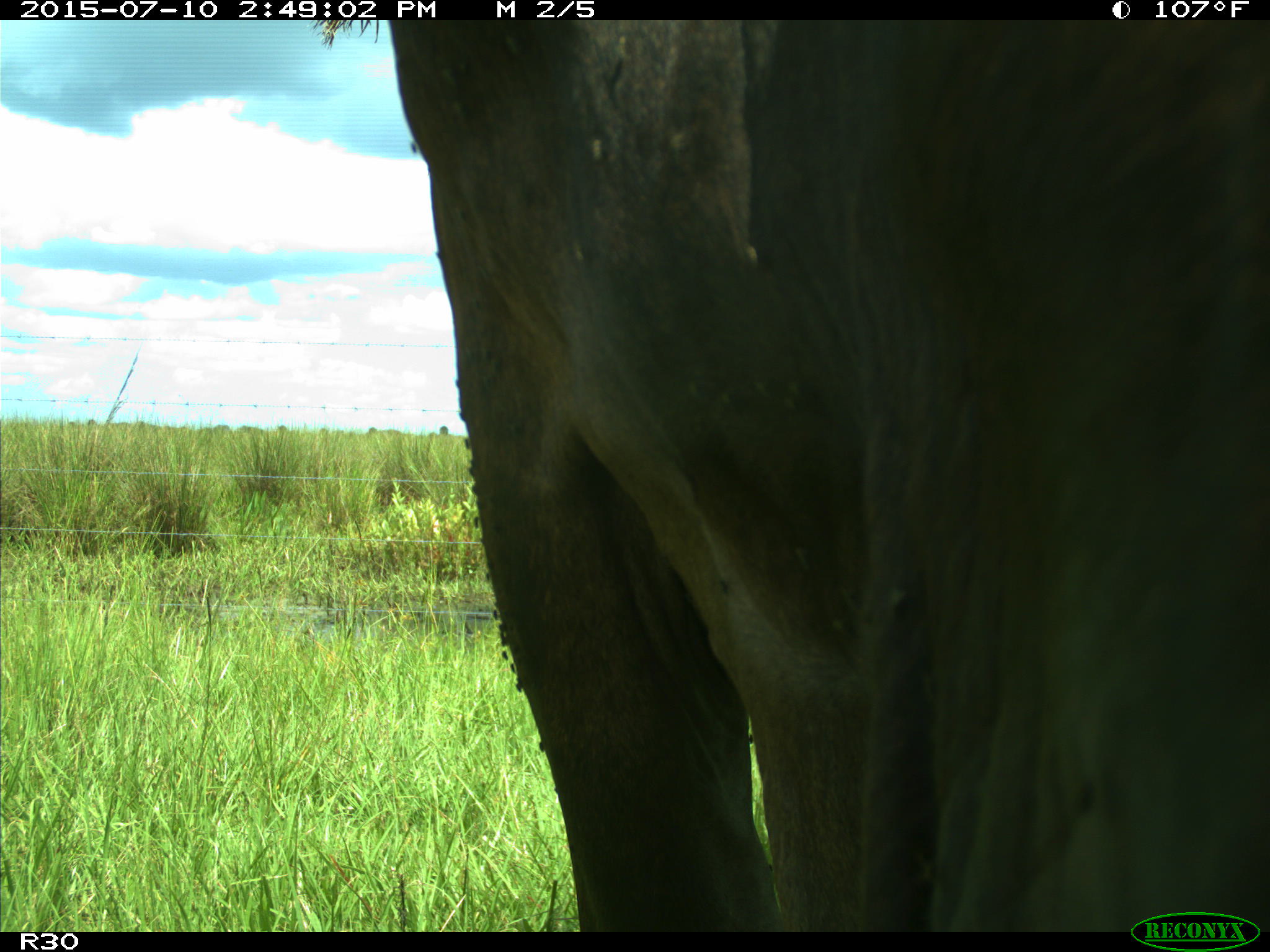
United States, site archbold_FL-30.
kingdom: Animalia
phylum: Chordata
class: Mammalia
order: Artiodactyla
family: Bovidae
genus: Bos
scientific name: Bos taurus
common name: domestic cow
Bos taurus (domestic cow).